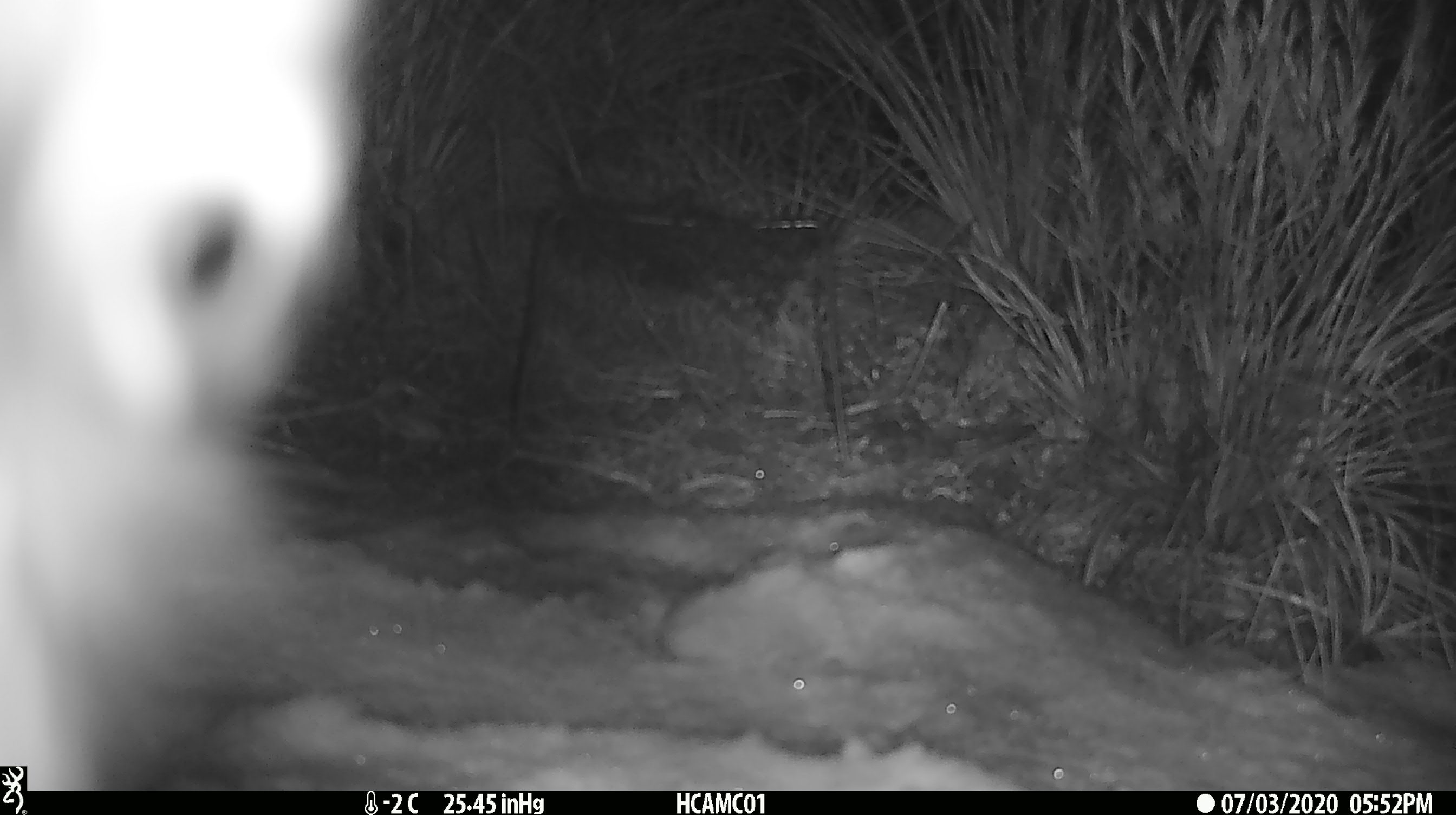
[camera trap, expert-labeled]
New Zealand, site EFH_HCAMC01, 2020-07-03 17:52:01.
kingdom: Animalia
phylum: Chordata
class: Aves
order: Psittaciformes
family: Strigopidae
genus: Nestor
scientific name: Nestor notabilis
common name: kea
Kea (Nestor notabilis).